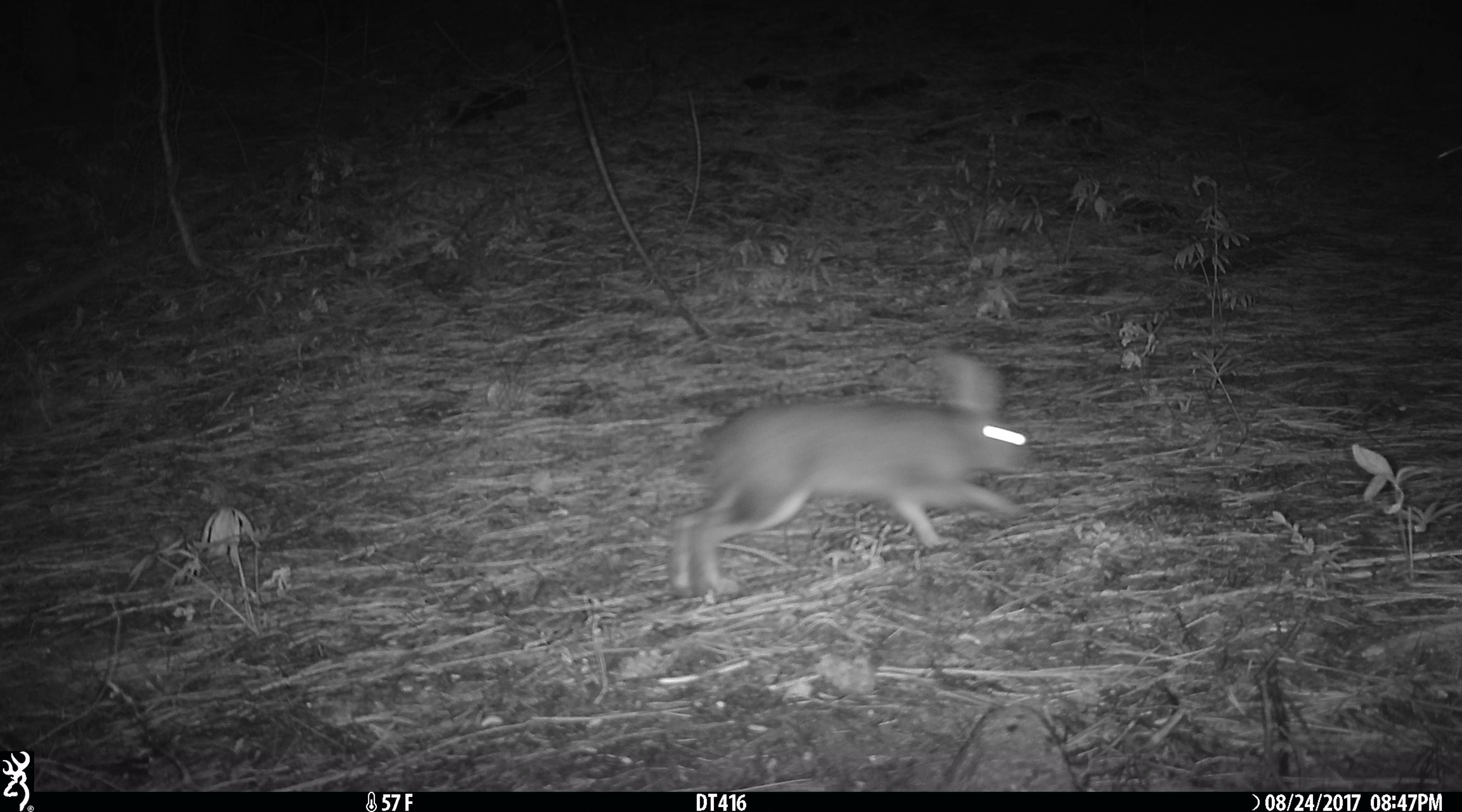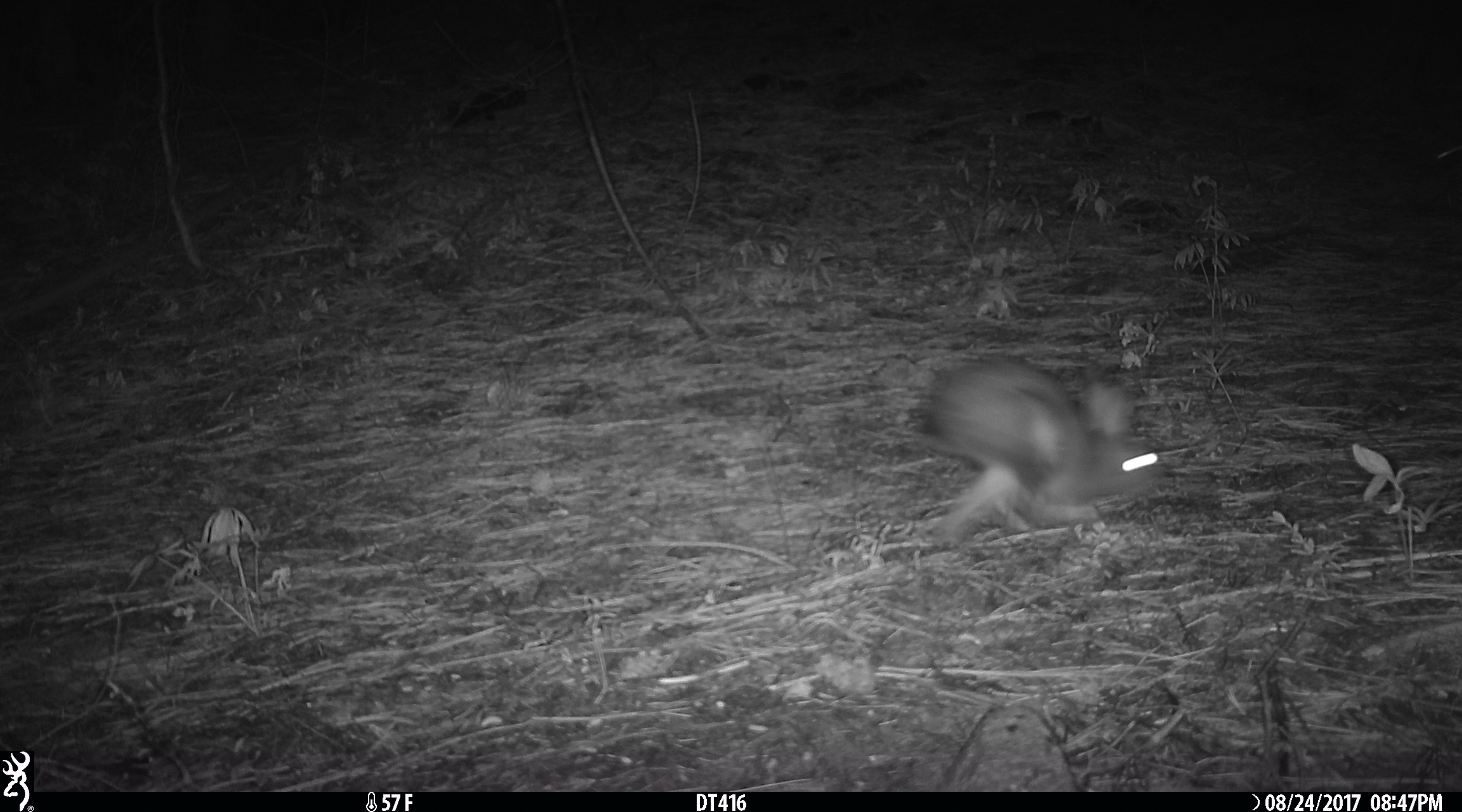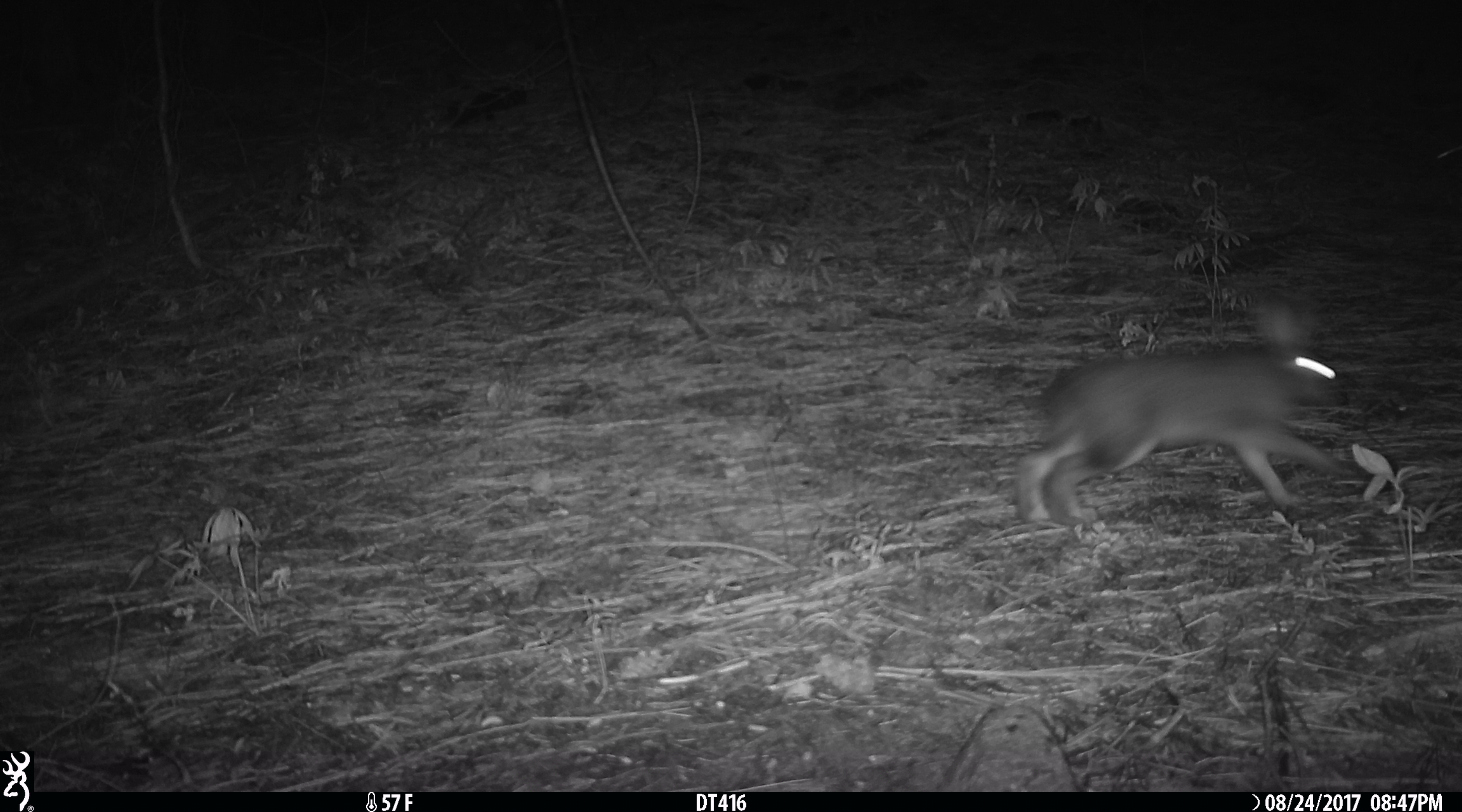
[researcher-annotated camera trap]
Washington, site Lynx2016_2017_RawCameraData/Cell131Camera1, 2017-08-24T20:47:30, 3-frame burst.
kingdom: Animalia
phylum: Chordata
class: Mammalia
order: Lagomorpha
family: Leporidae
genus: Lepus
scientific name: Lepus americanus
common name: snowshoe hare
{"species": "Lepus americanus (snowshoe hare)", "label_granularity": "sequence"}